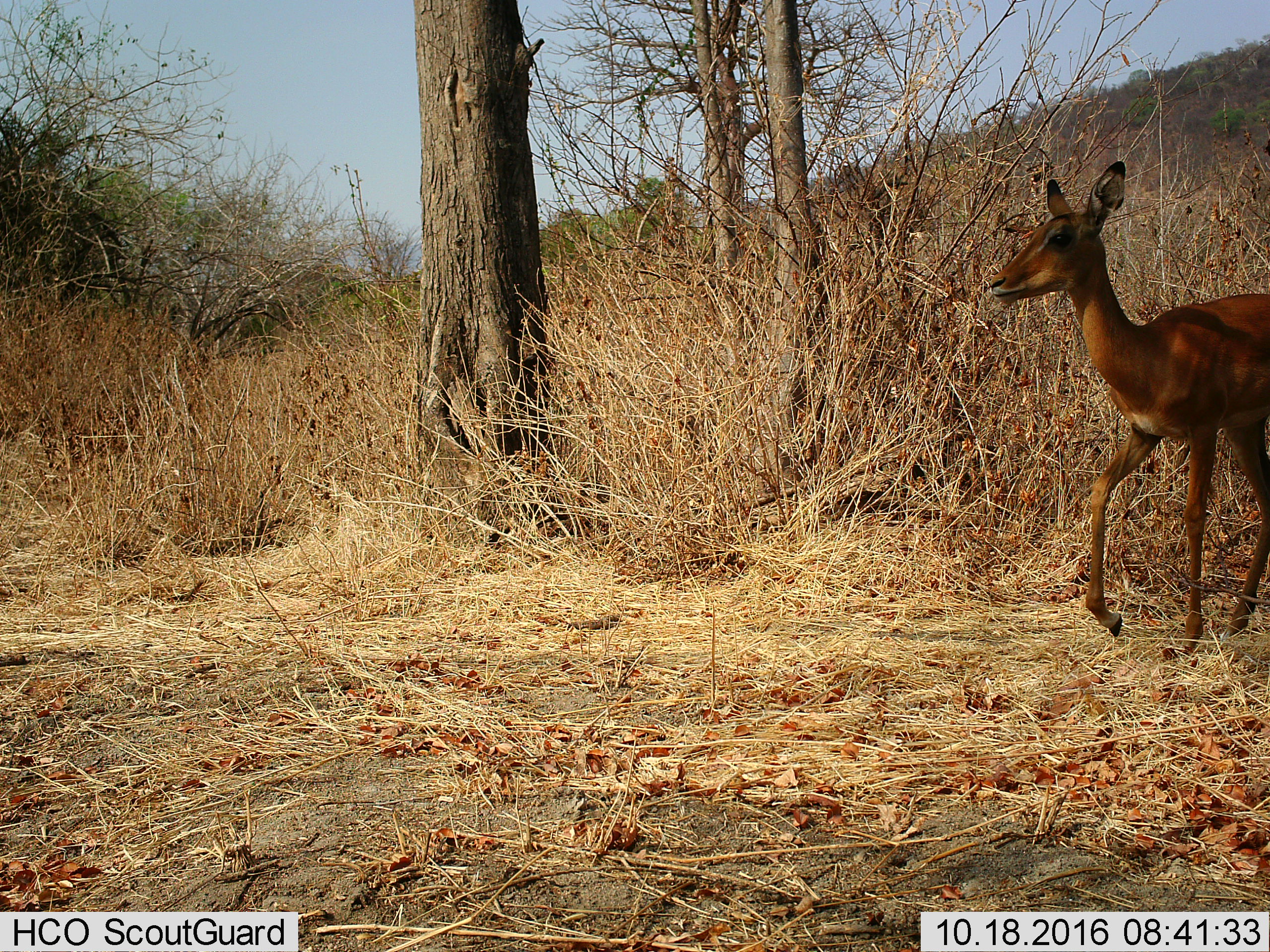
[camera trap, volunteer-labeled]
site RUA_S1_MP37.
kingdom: Animalia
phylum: Chordata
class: Mammalia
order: Artiodactyla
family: Bovidae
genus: Aepyceros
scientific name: Aepyceros melampus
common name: impala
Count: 1.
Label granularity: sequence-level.